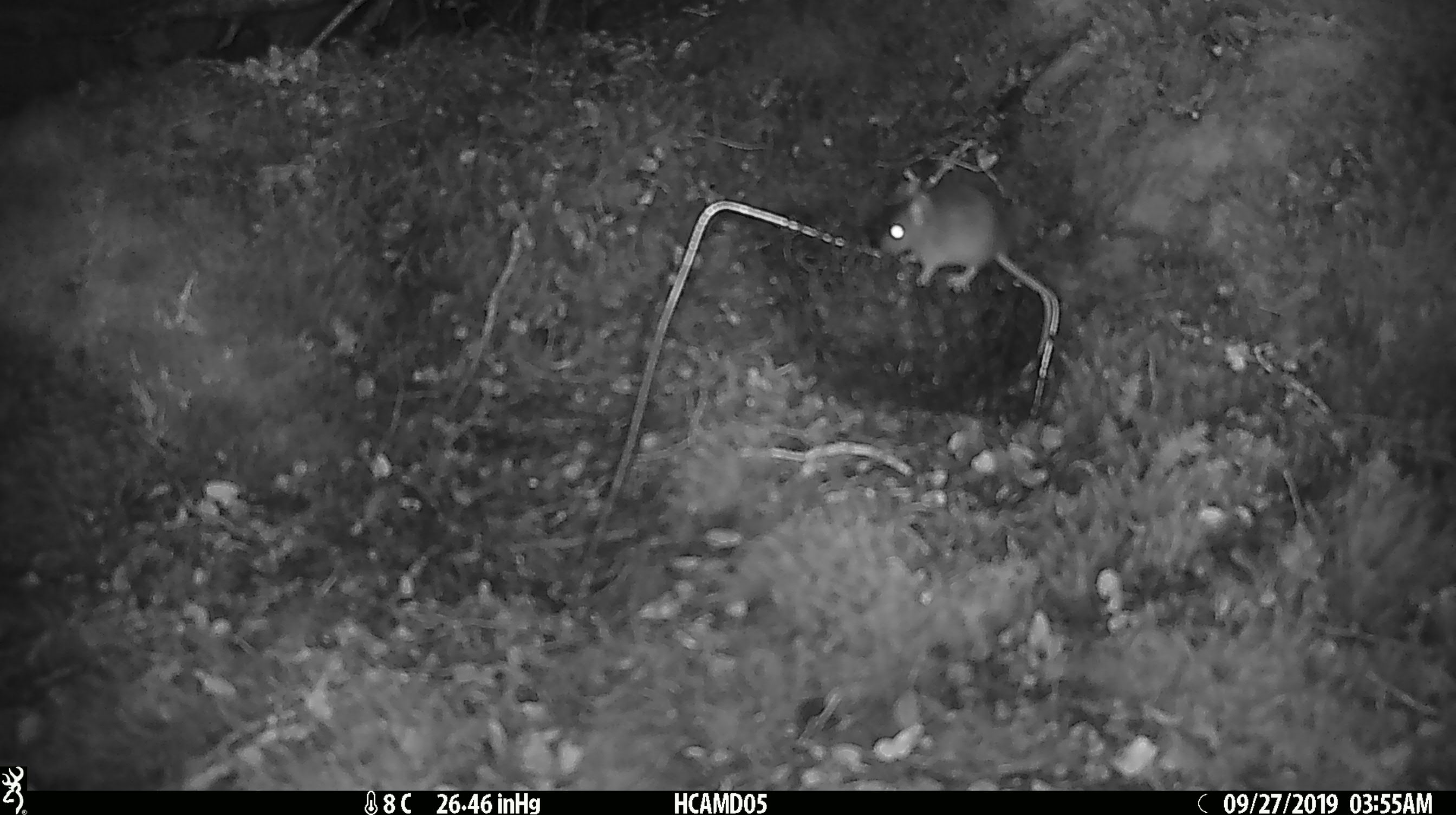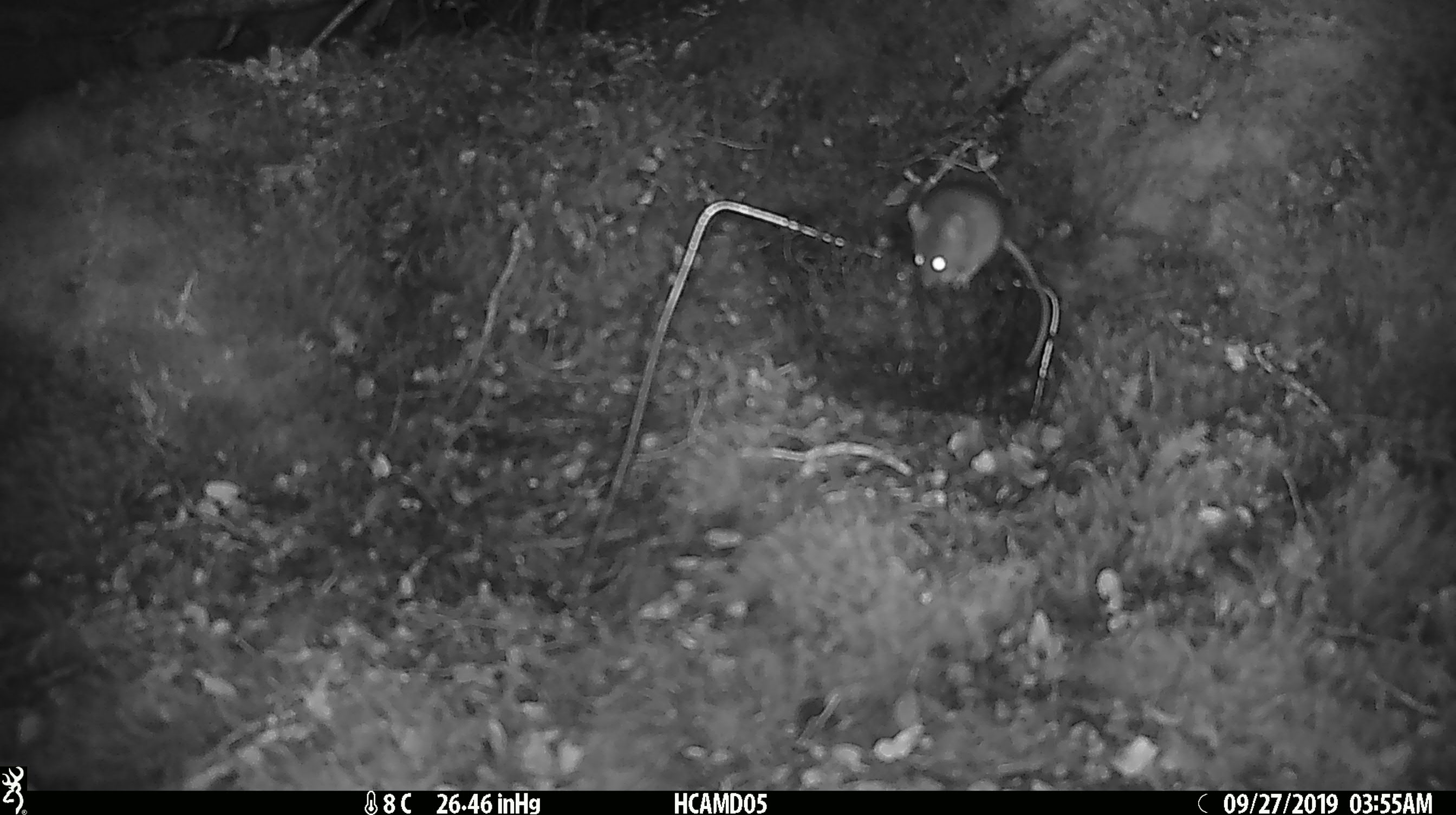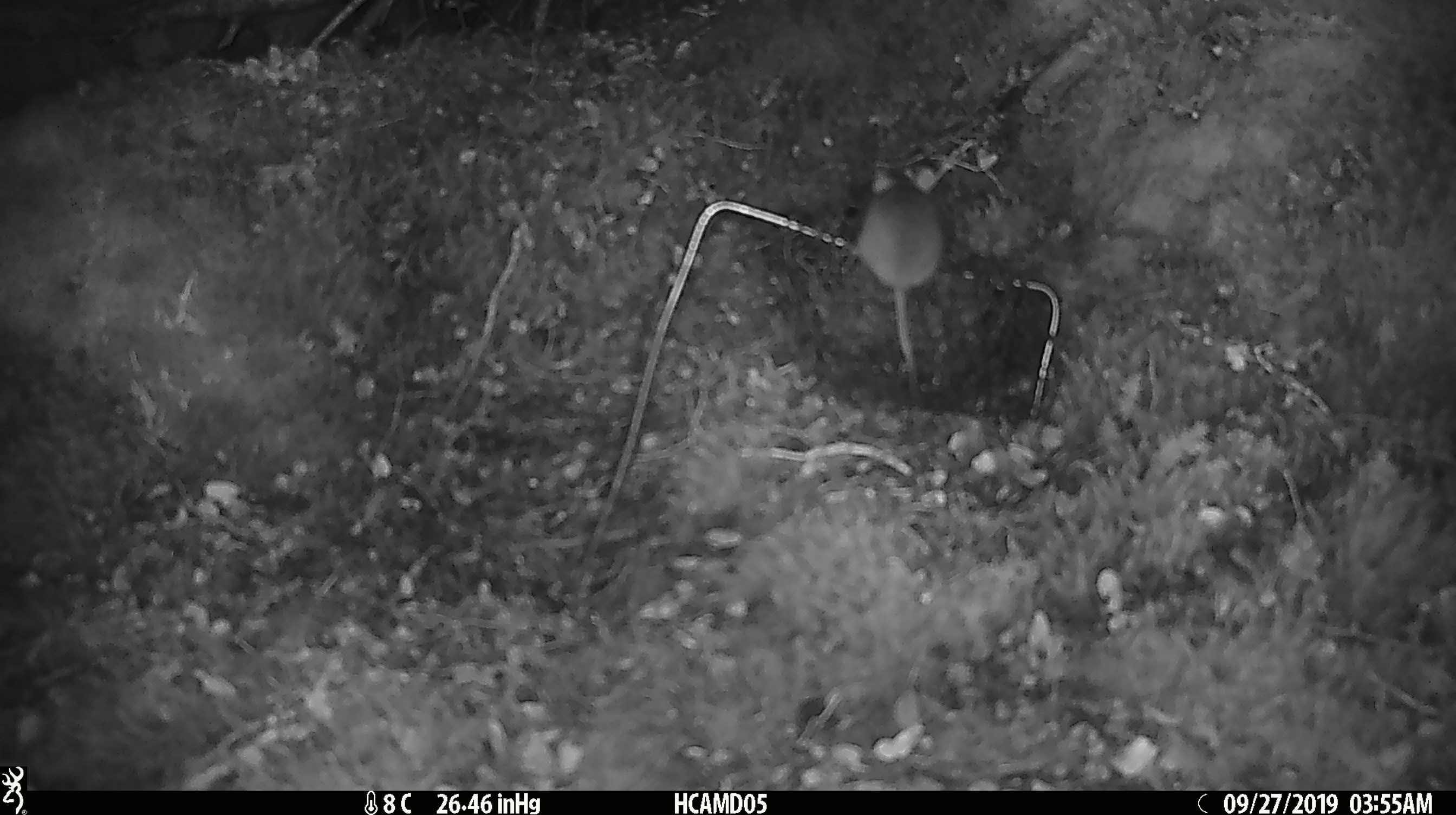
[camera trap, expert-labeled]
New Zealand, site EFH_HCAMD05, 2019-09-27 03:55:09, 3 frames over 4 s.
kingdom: Animalia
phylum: Chordata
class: Mammalia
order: Rodentia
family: Muridae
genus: Mus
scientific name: Mus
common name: mouse